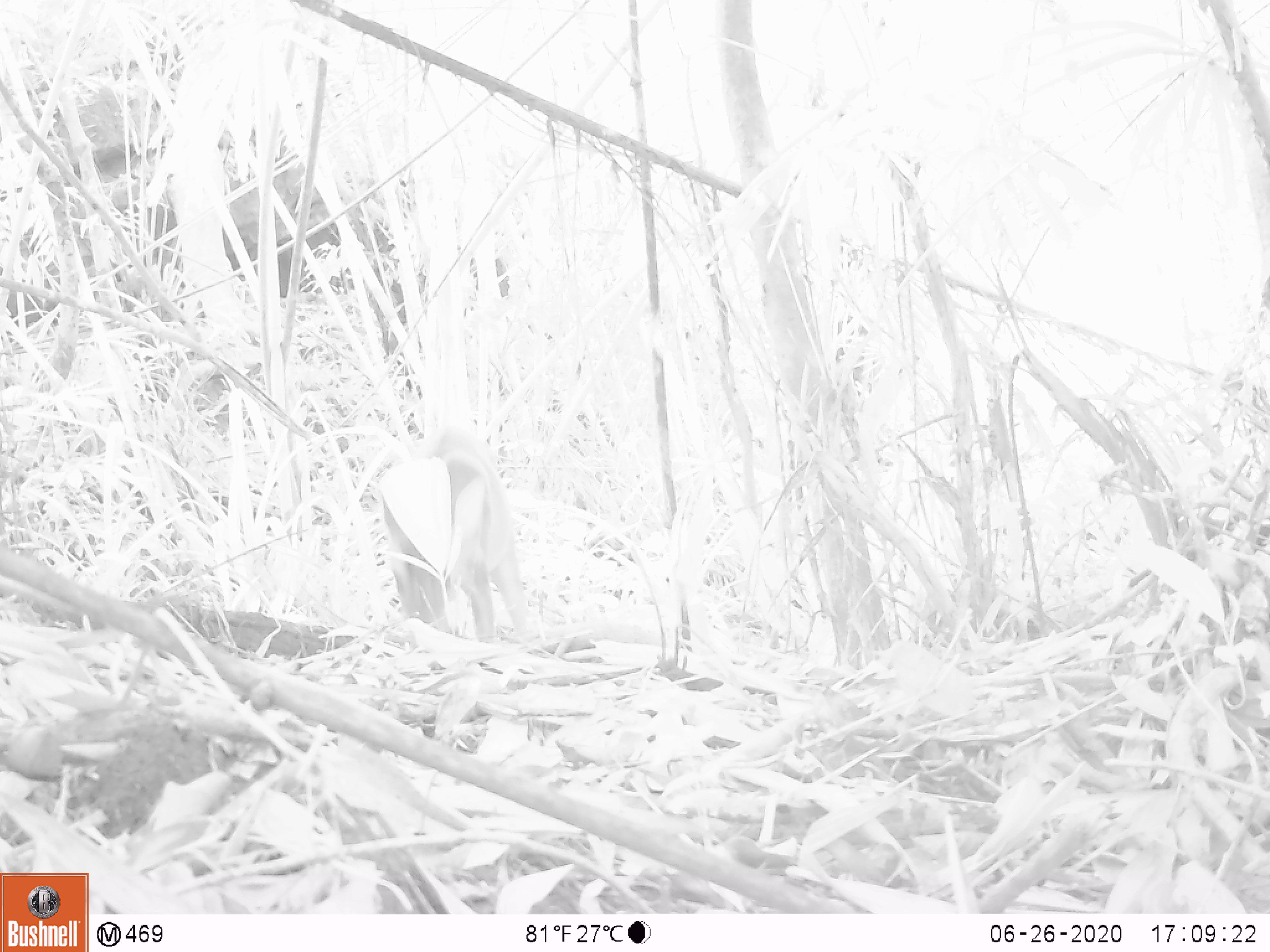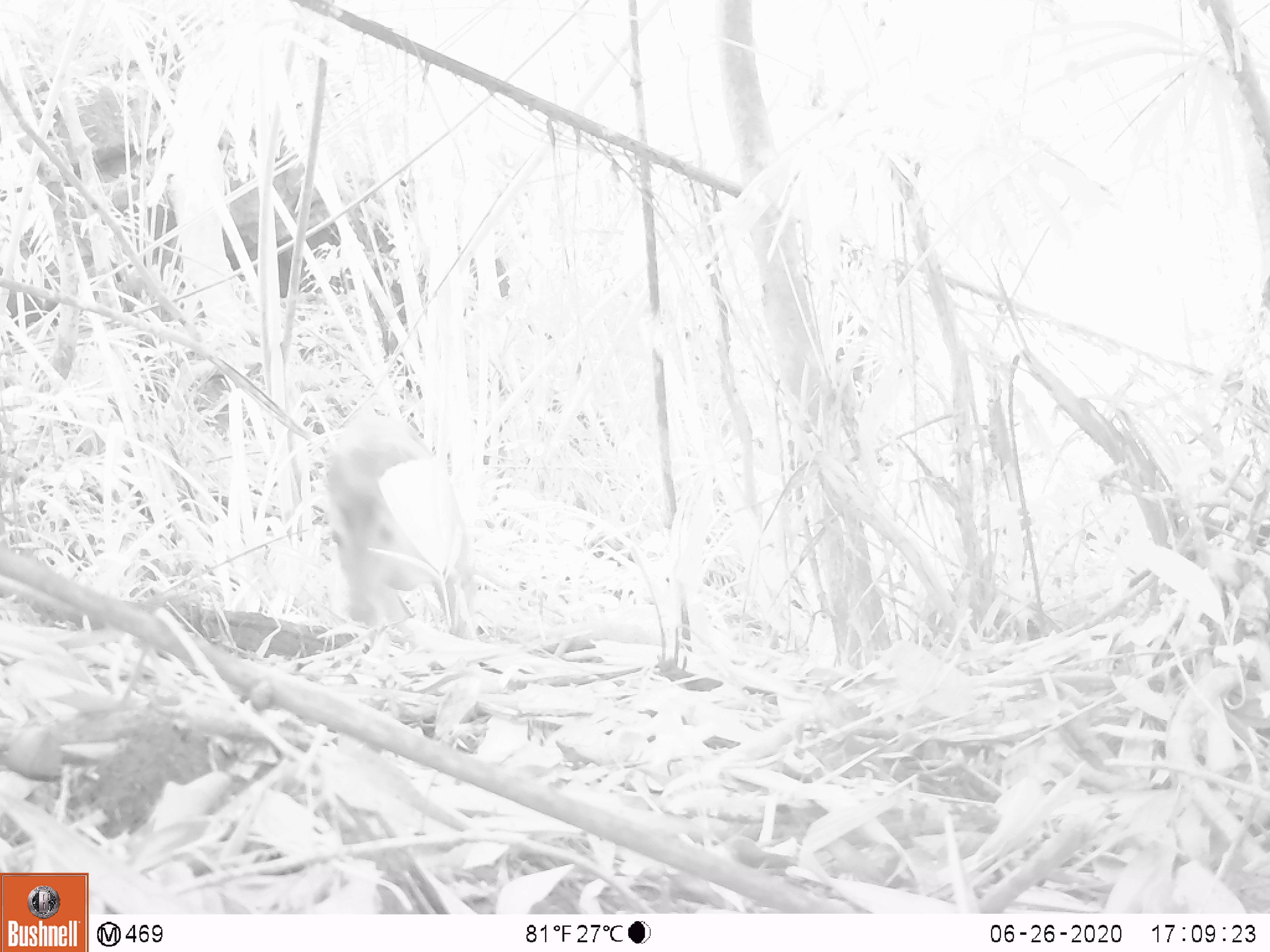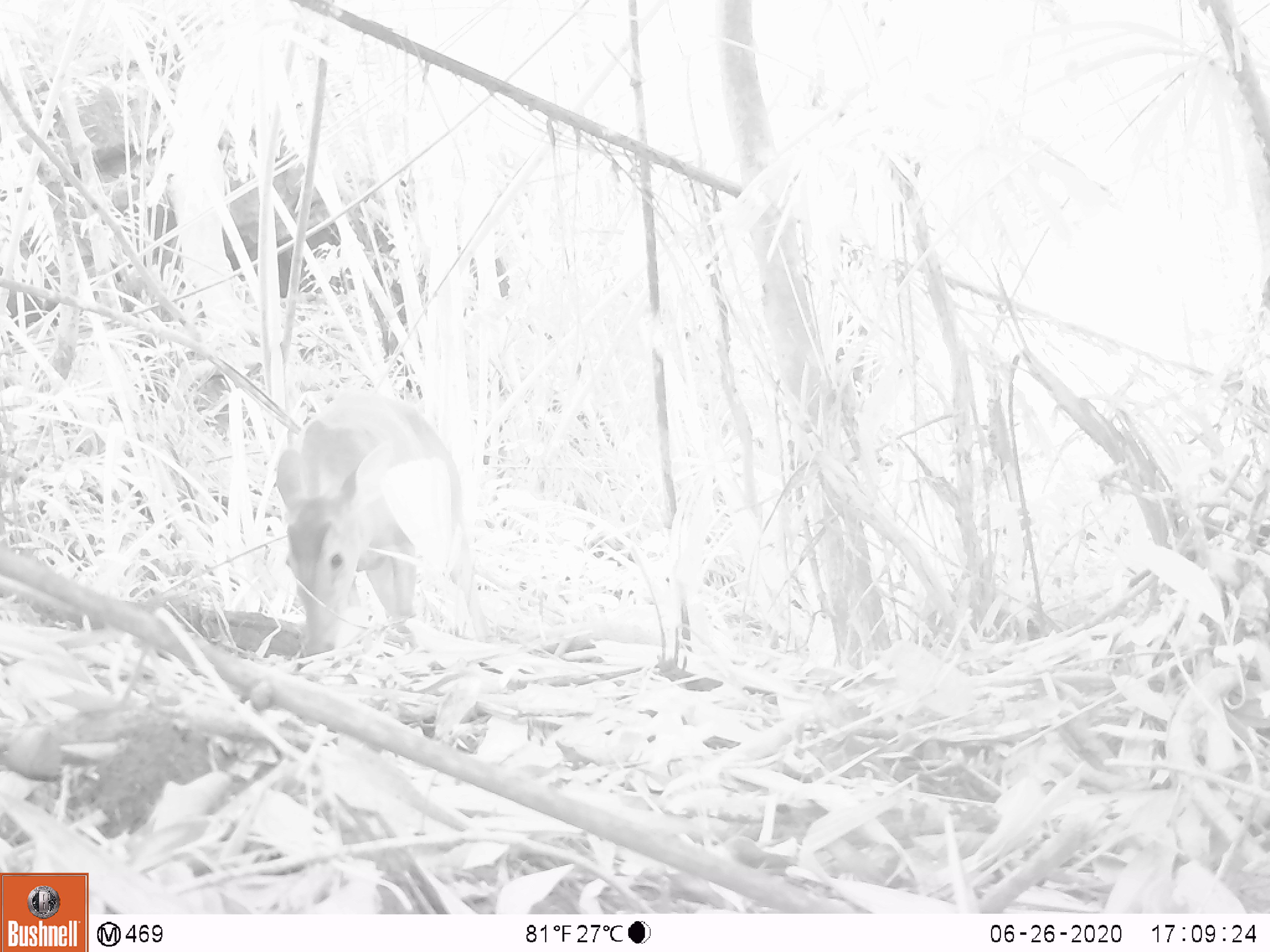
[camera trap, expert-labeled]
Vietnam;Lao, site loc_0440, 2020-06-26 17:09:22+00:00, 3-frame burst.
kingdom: Animalia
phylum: Chordata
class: Mammalia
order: Artiodactyla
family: Cervidae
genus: Muntiacus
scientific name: Muntiacus vuquangensis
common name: large-antlered muntjac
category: large antlered muntjac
Large antlered muntjac (large-antlered muntjac) (Muntiacus vuquangensis). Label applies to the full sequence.